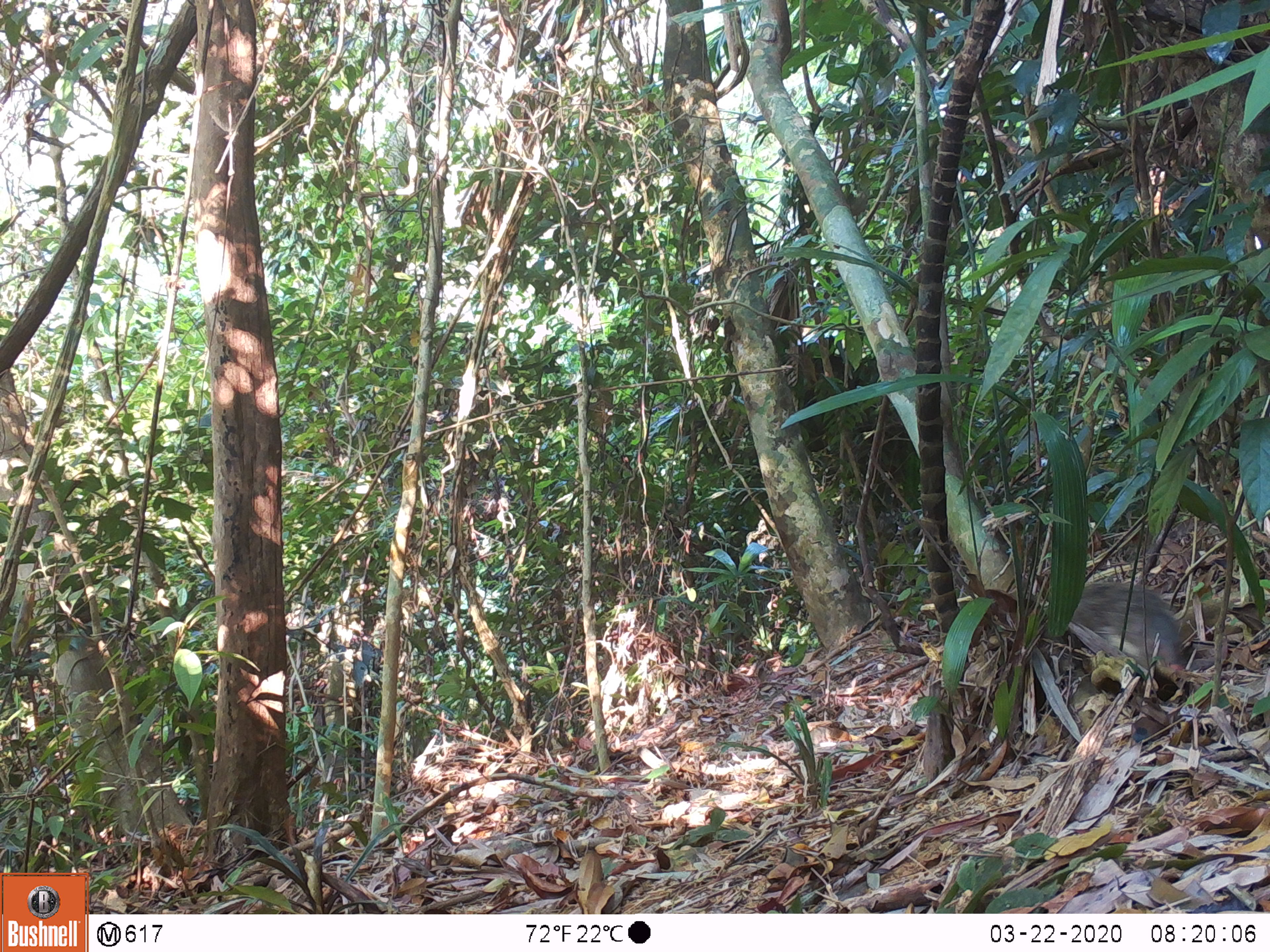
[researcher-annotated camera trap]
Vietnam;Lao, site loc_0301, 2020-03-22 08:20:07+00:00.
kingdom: Animalia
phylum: Chordata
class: Mammalia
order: Carnivora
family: Herpestidae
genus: Urva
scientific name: Urva urva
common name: crab-eating mongoose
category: crab eating mongoose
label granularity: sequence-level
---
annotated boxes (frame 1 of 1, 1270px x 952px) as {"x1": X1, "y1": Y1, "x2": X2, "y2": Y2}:
crab eating mongoose: {"x1": 1070, "y1": 581, "x2": 1187, "y2": 672}